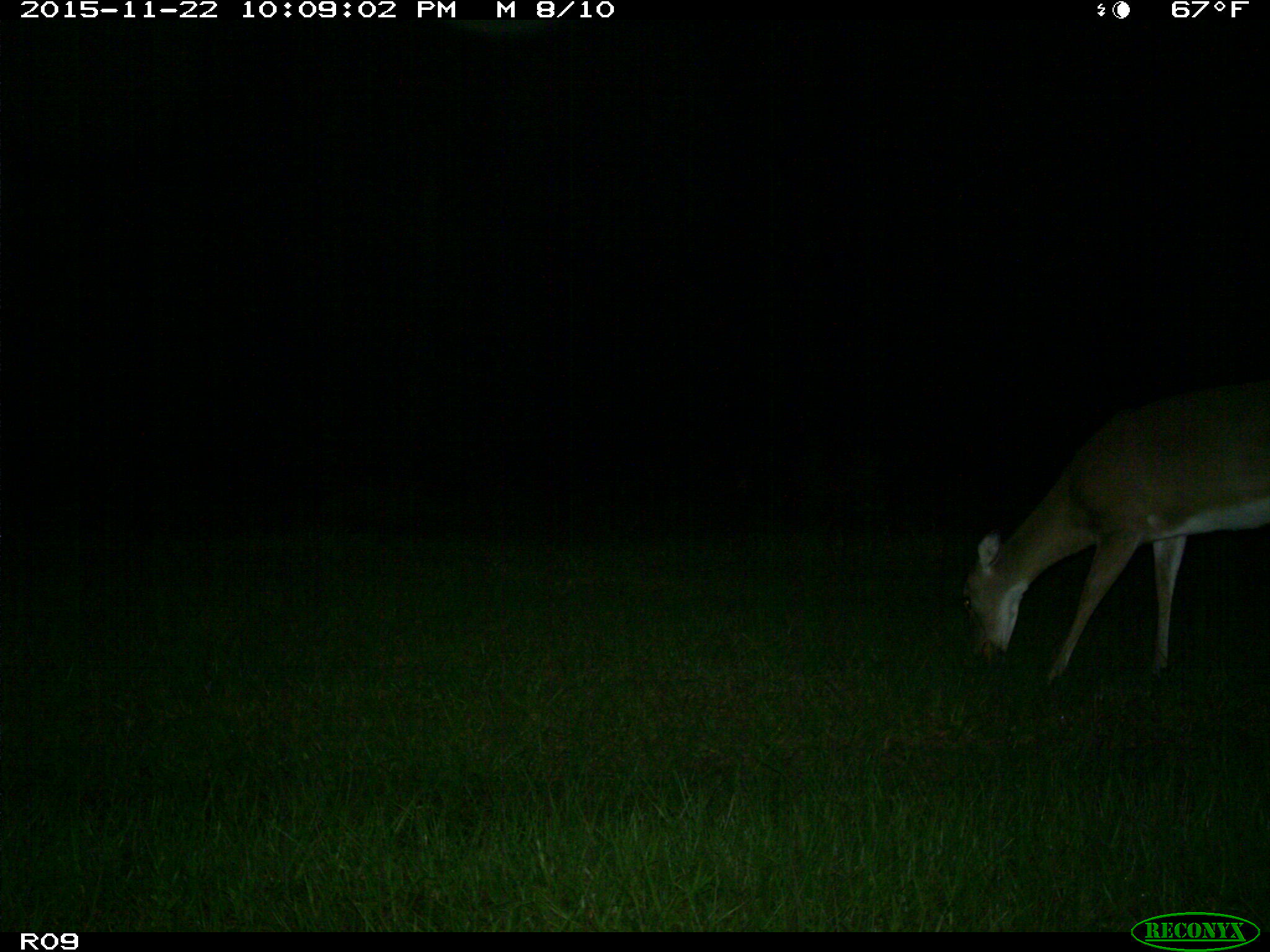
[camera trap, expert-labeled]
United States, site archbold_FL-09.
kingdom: Animalia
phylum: Chordata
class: Mammalia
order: Artiodactyla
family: Cervidae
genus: Odocoileus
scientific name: Odocoileus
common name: deer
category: unidentified deer